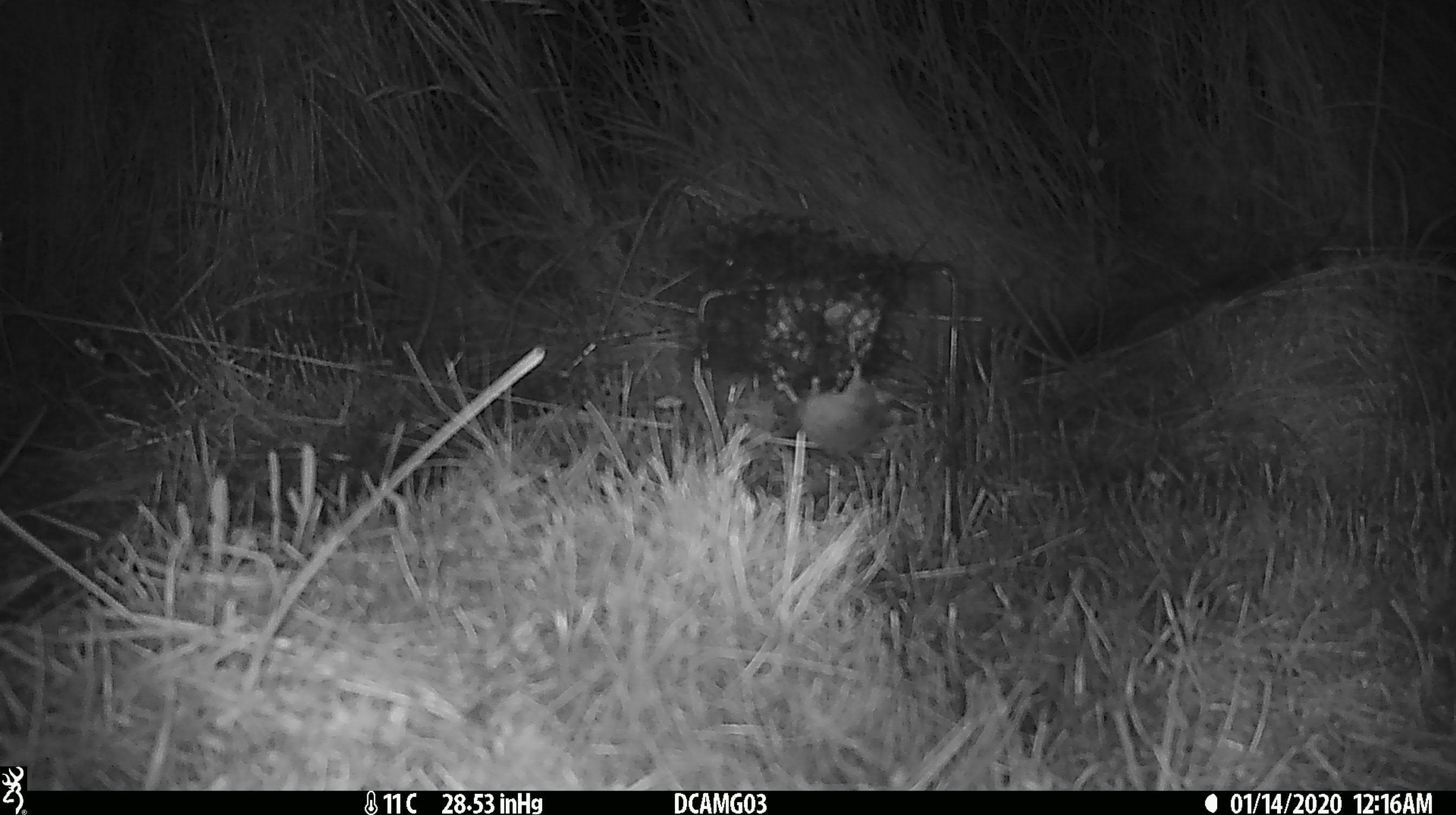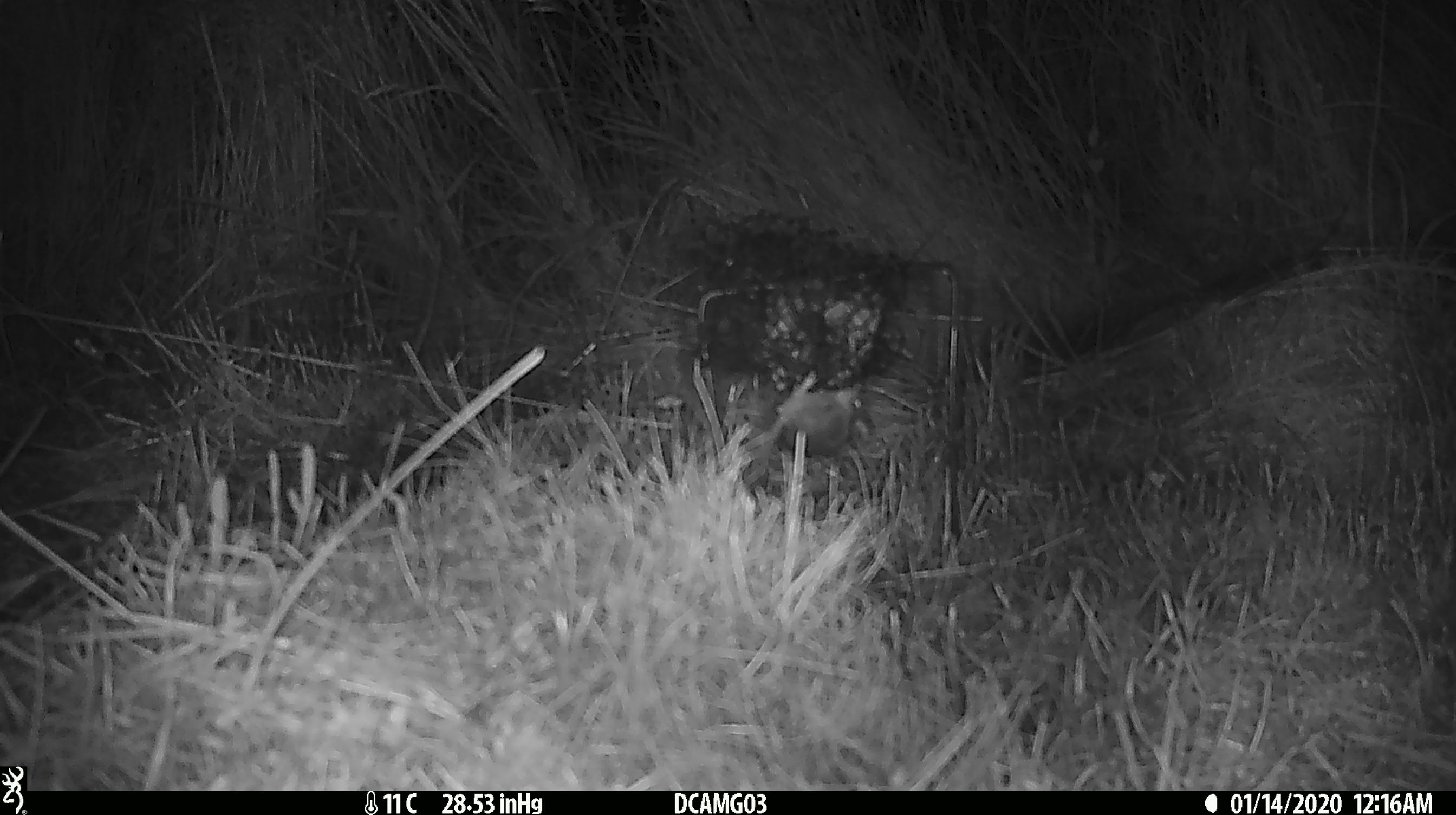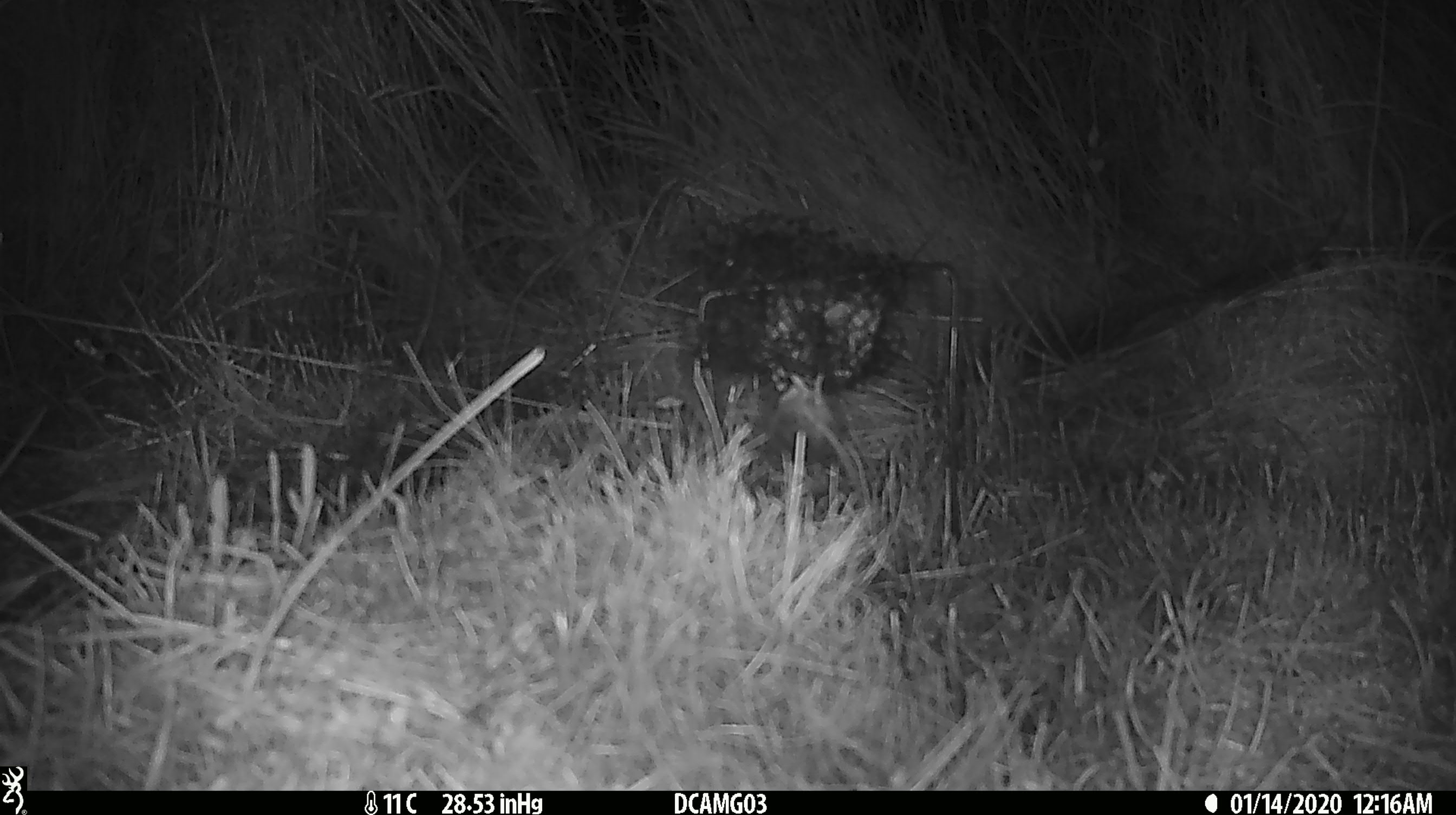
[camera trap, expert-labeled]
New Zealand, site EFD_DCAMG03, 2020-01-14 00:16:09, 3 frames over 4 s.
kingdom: Animalia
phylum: Chordata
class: Mammalia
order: Rodentia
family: Muridae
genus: Mus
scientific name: Mus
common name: mouse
Mouse (Mus).